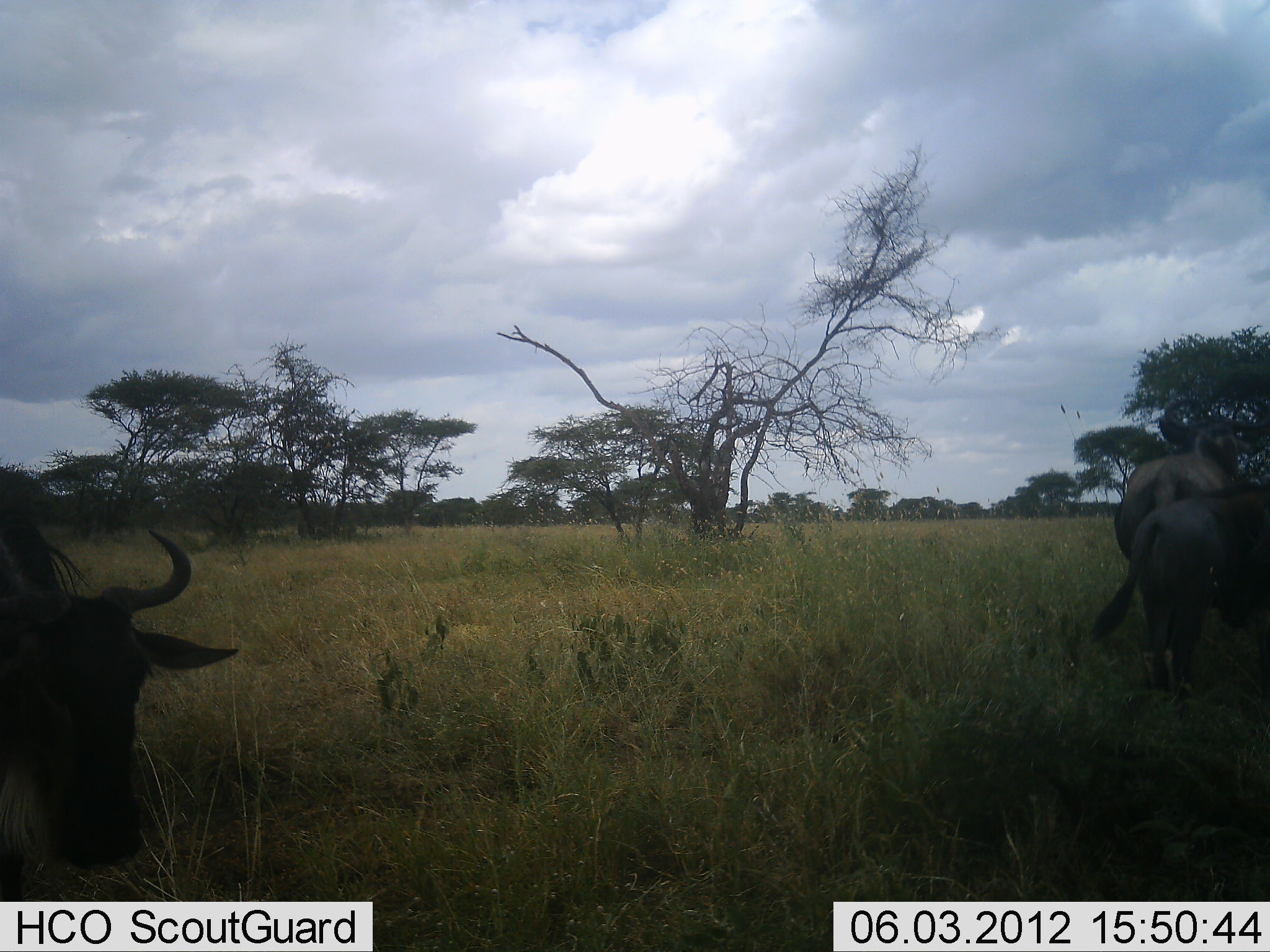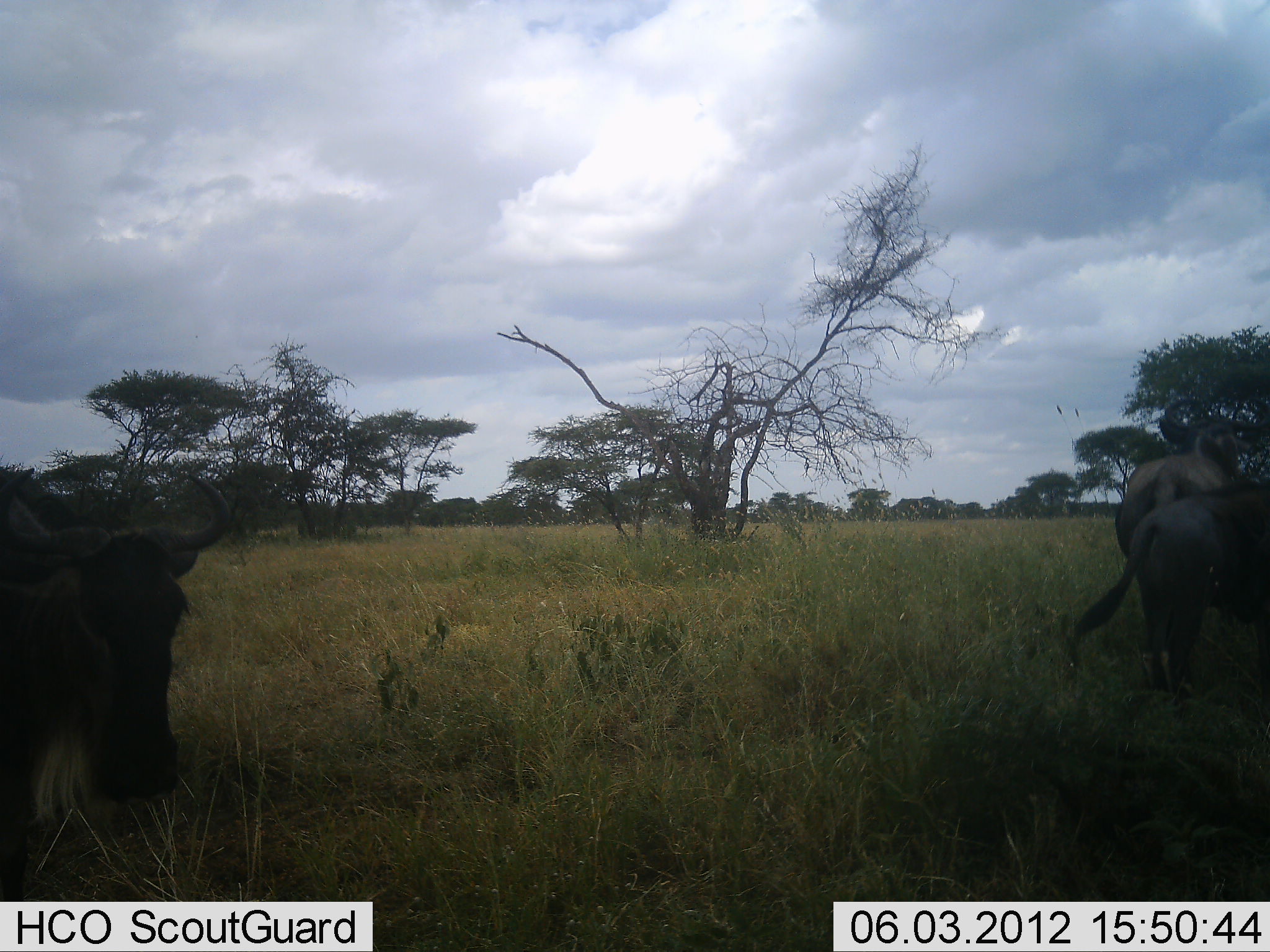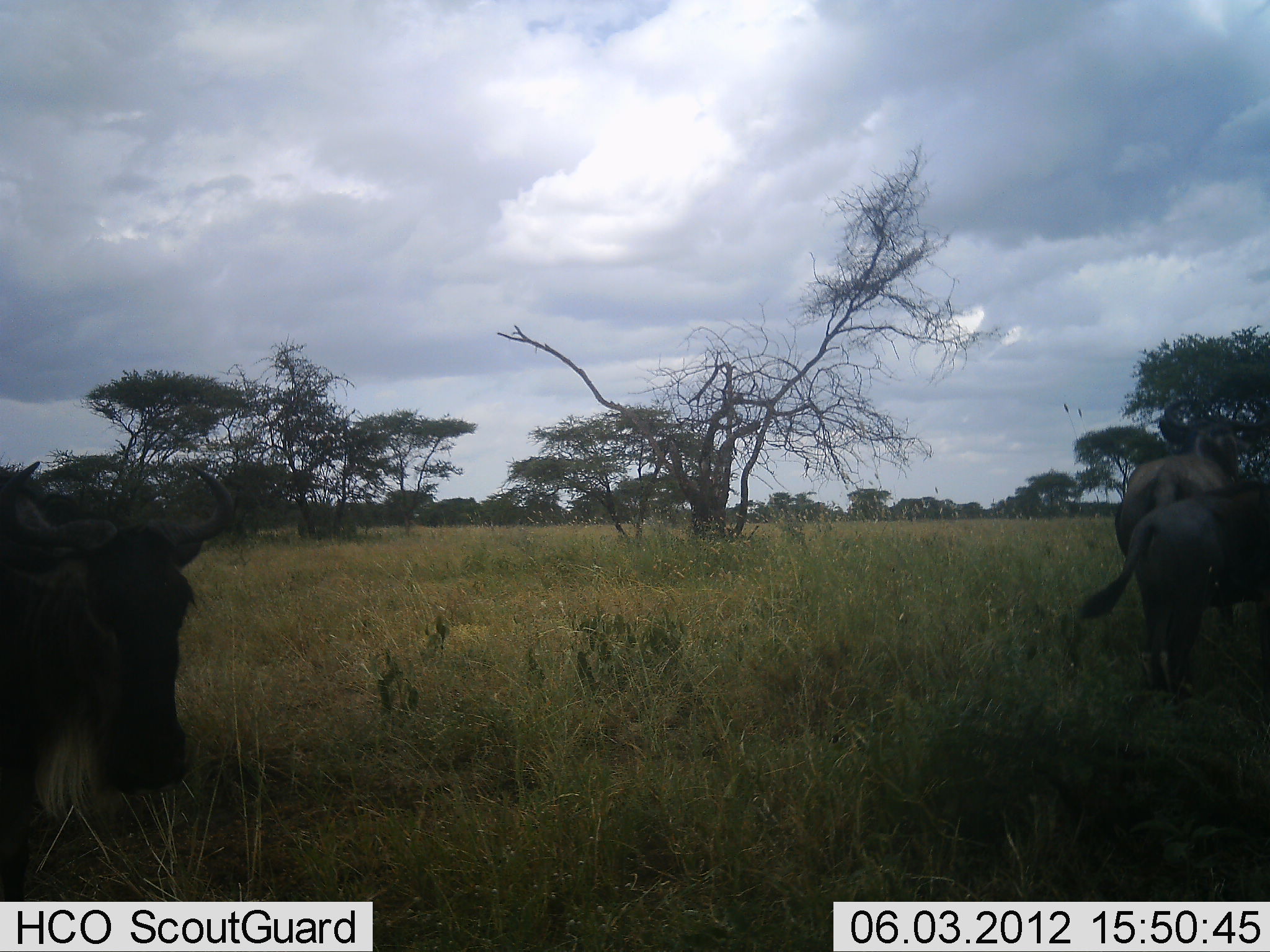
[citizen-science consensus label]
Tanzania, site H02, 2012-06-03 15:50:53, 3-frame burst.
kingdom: Animalia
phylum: Chordata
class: Mammalia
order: Artiodactyla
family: Bovidae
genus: Connochaetes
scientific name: Connochaetes taurinus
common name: blue wildebeest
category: wildebeest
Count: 3.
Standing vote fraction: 90%.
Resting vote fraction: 10%.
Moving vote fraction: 20%.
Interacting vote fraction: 0%.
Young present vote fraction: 0%.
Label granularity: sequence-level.